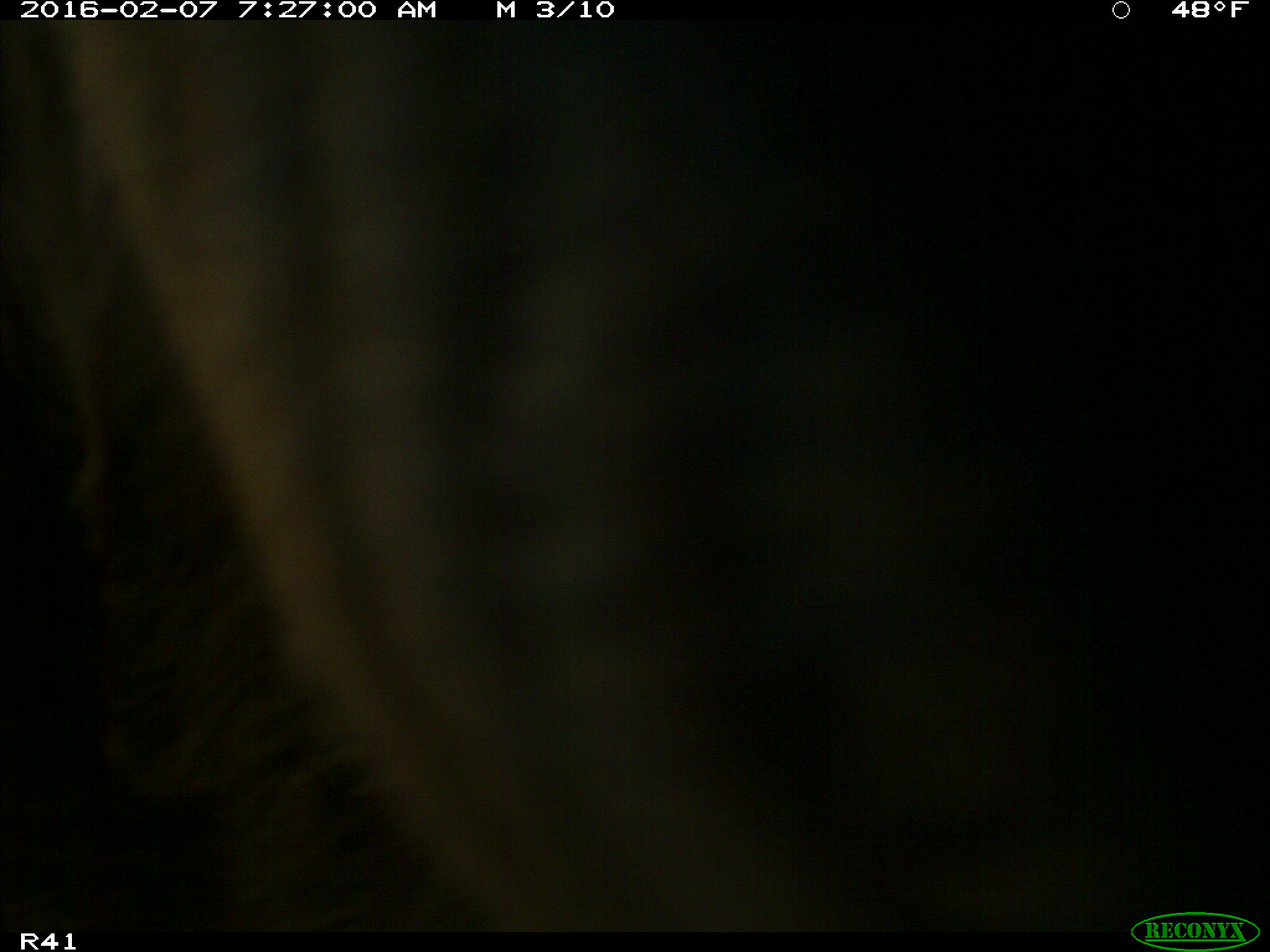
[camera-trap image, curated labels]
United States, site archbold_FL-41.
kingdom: Animalia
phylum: Chordata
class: Mammalia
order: Artiodactyla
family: Bovidae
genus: Bos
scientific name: Bos taurus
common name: domestic cow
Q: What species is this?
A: Bos taurus (domestic cow).